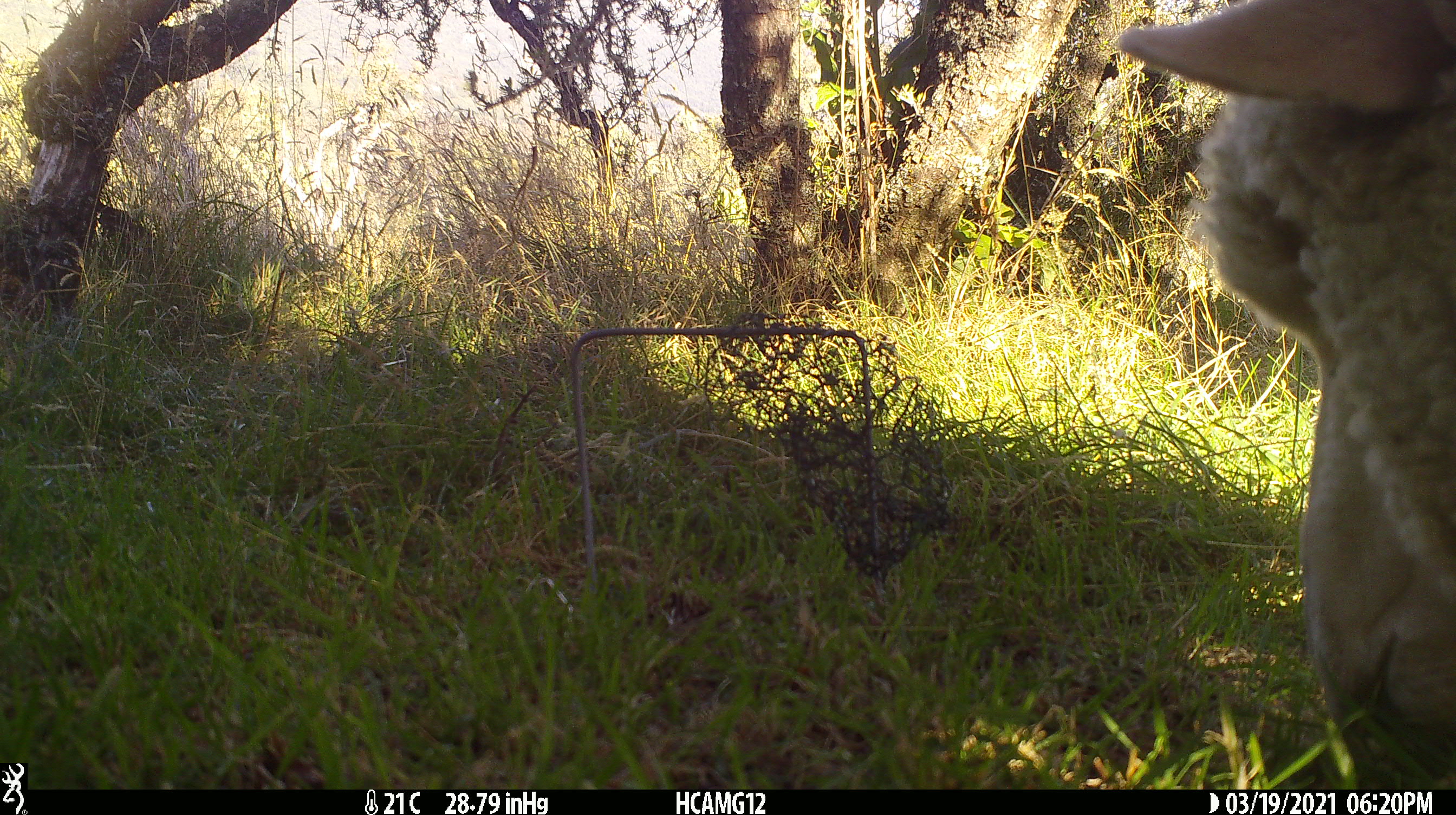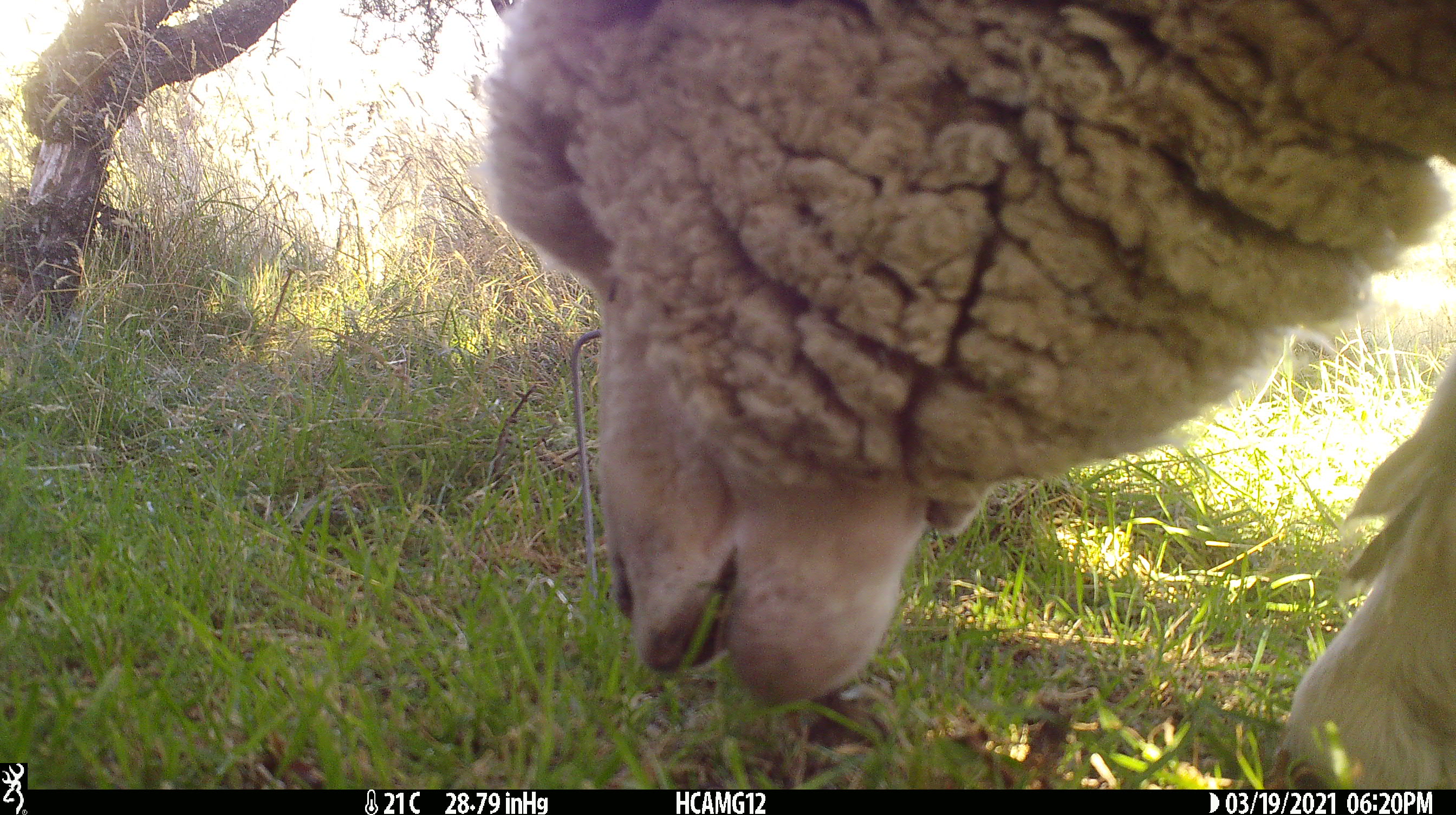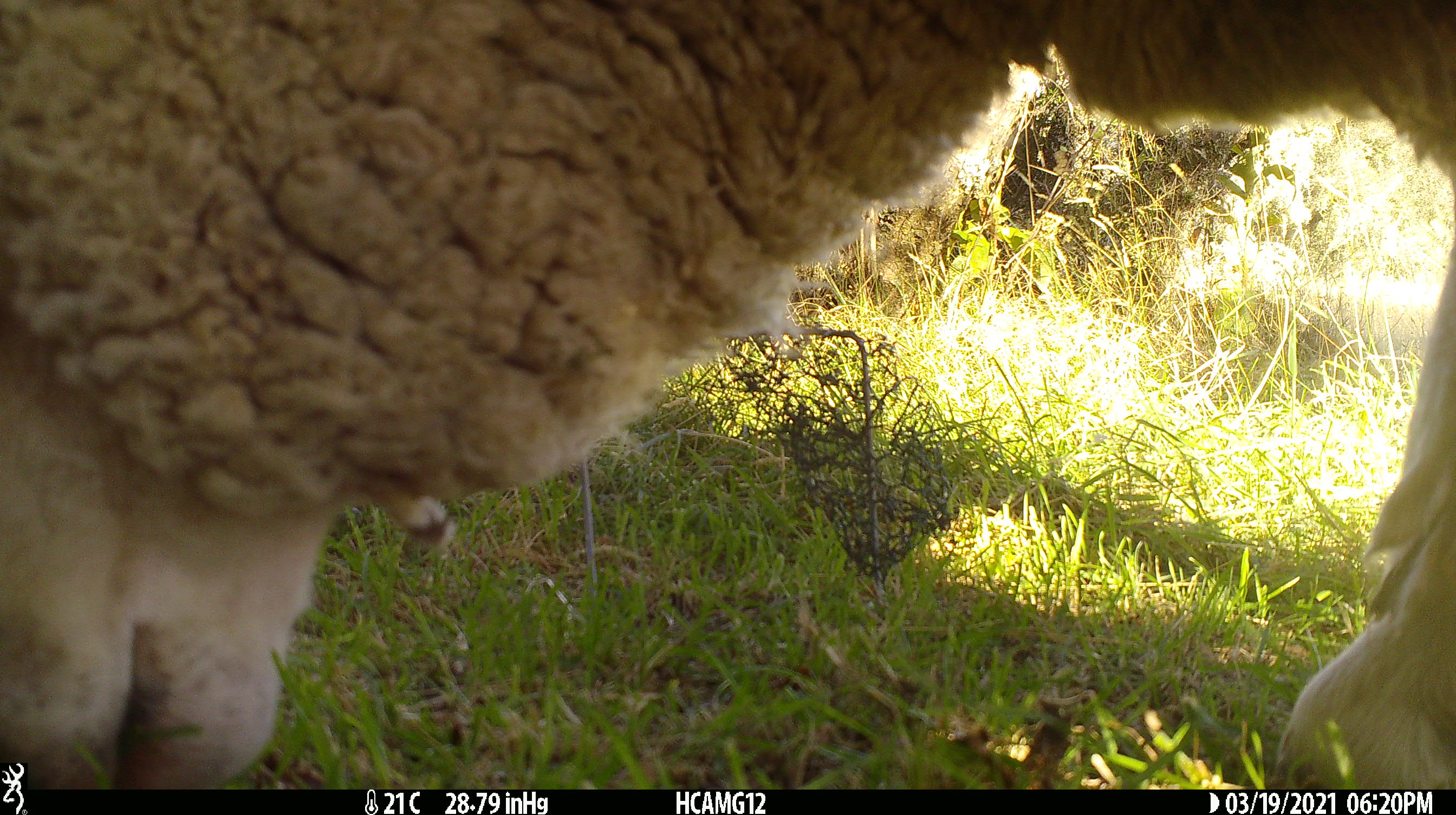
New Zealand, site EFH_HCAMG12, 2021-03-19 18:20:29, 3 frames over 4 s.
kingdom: Animalia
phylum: Chordata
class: Mammalia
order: Artiodactyla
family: Bovidae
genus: Ovis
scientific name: Ovis aries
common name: domestic sheep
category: sheep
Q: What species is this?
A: Sheep (domestic sheep) (Ovis aries).